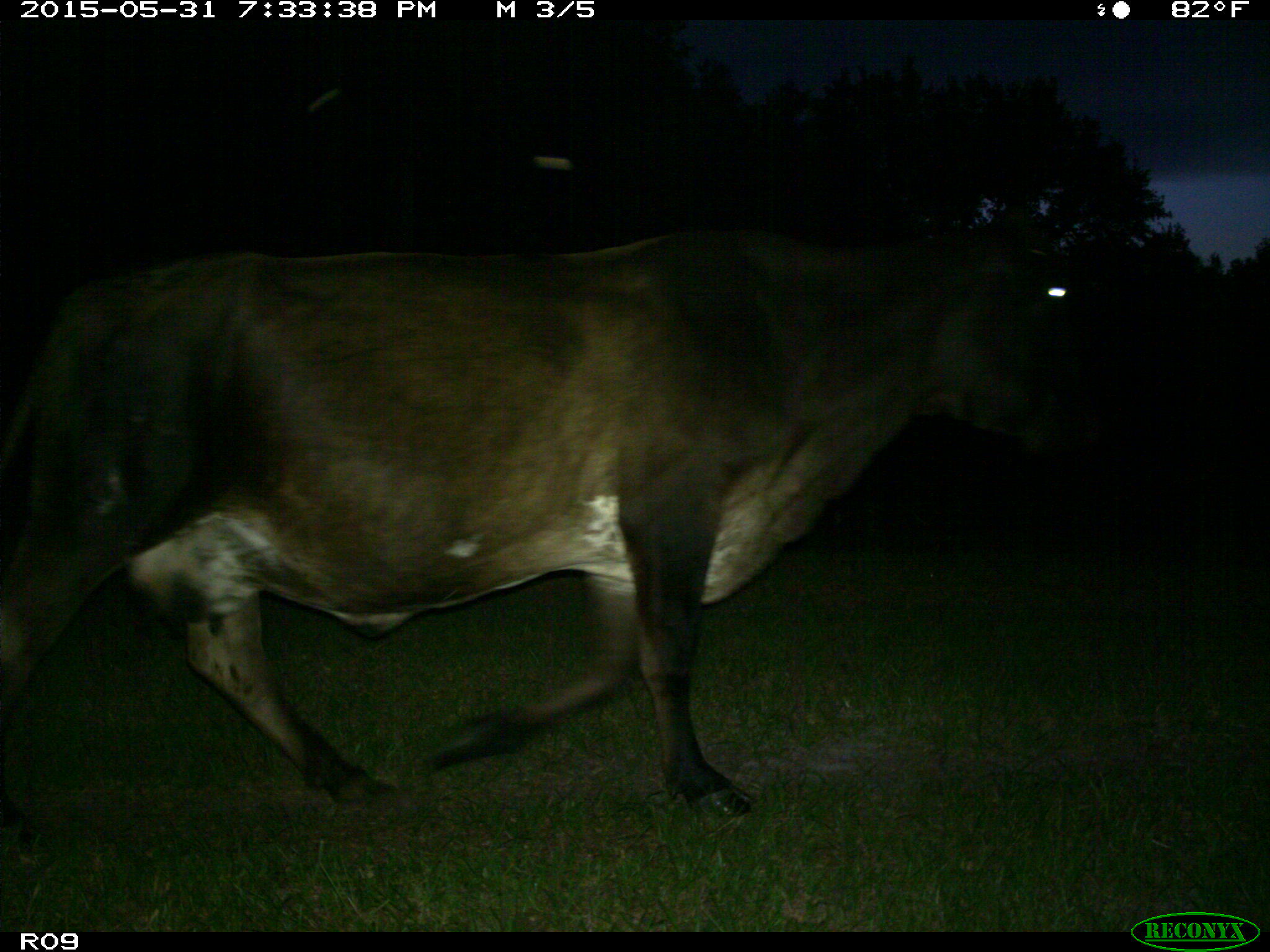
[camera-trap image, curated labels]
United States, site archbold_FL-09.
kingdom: Animalia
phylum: Chordata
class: Mammalia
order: Artiodactyla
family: Bovidae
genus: Bos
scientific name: Bos taurus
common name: domestic cow